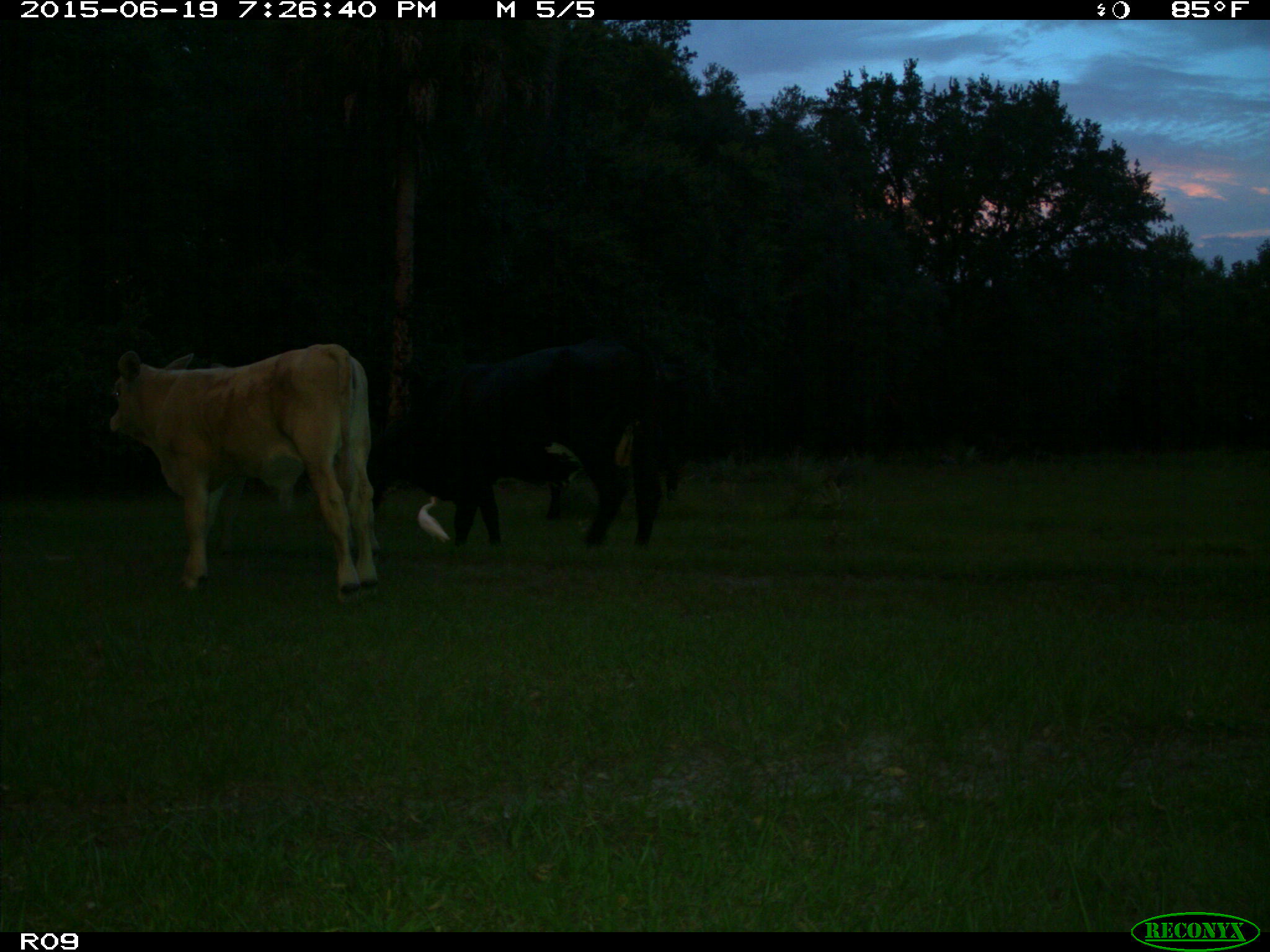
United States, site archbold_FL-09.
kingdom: Animalia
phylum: Chordata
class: Mammalia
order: Artiodactyla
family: Bovidae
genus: Bos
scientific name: Bos taurus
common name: domestic cow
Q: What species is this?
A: Bos taurus (domestic cow).